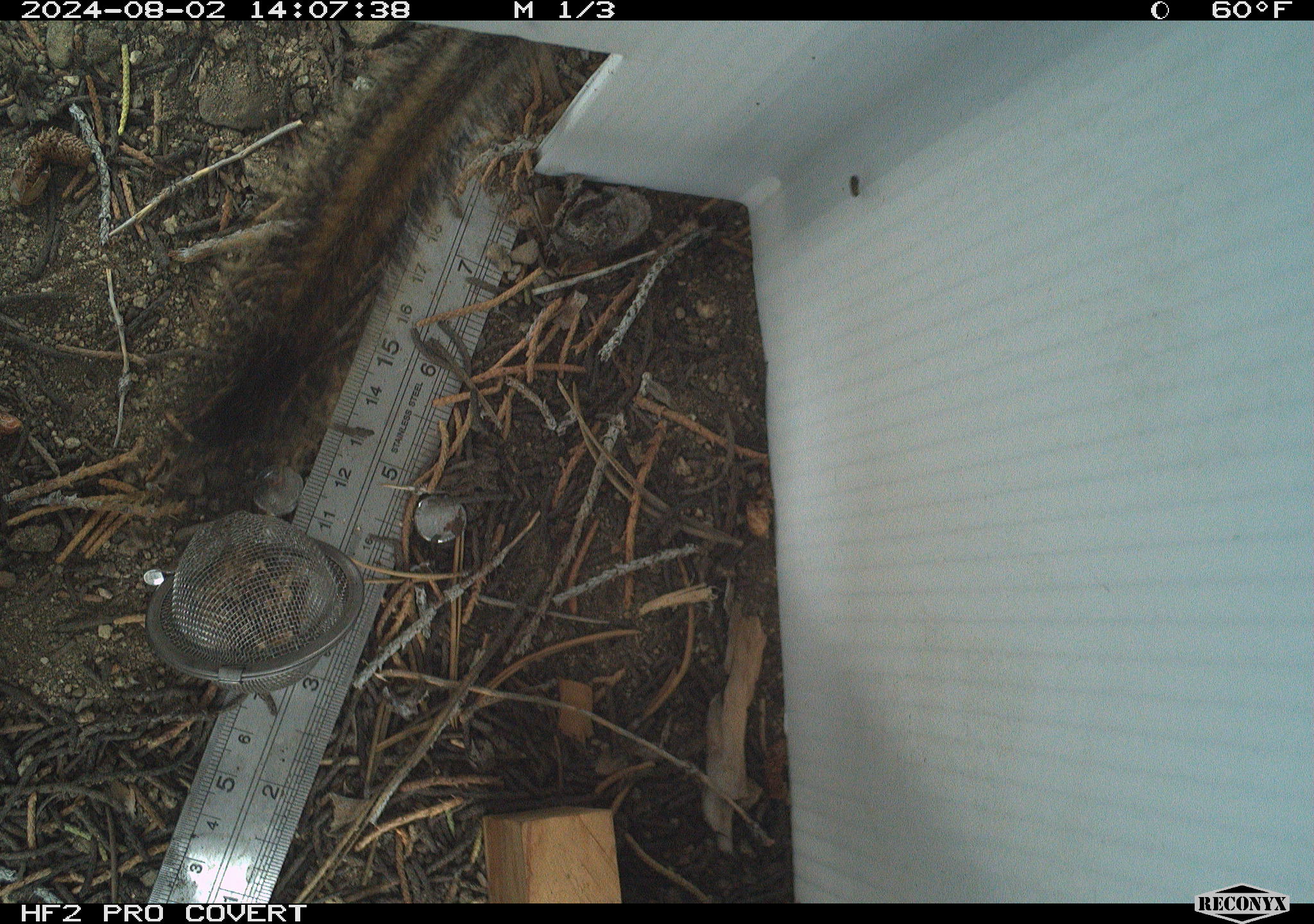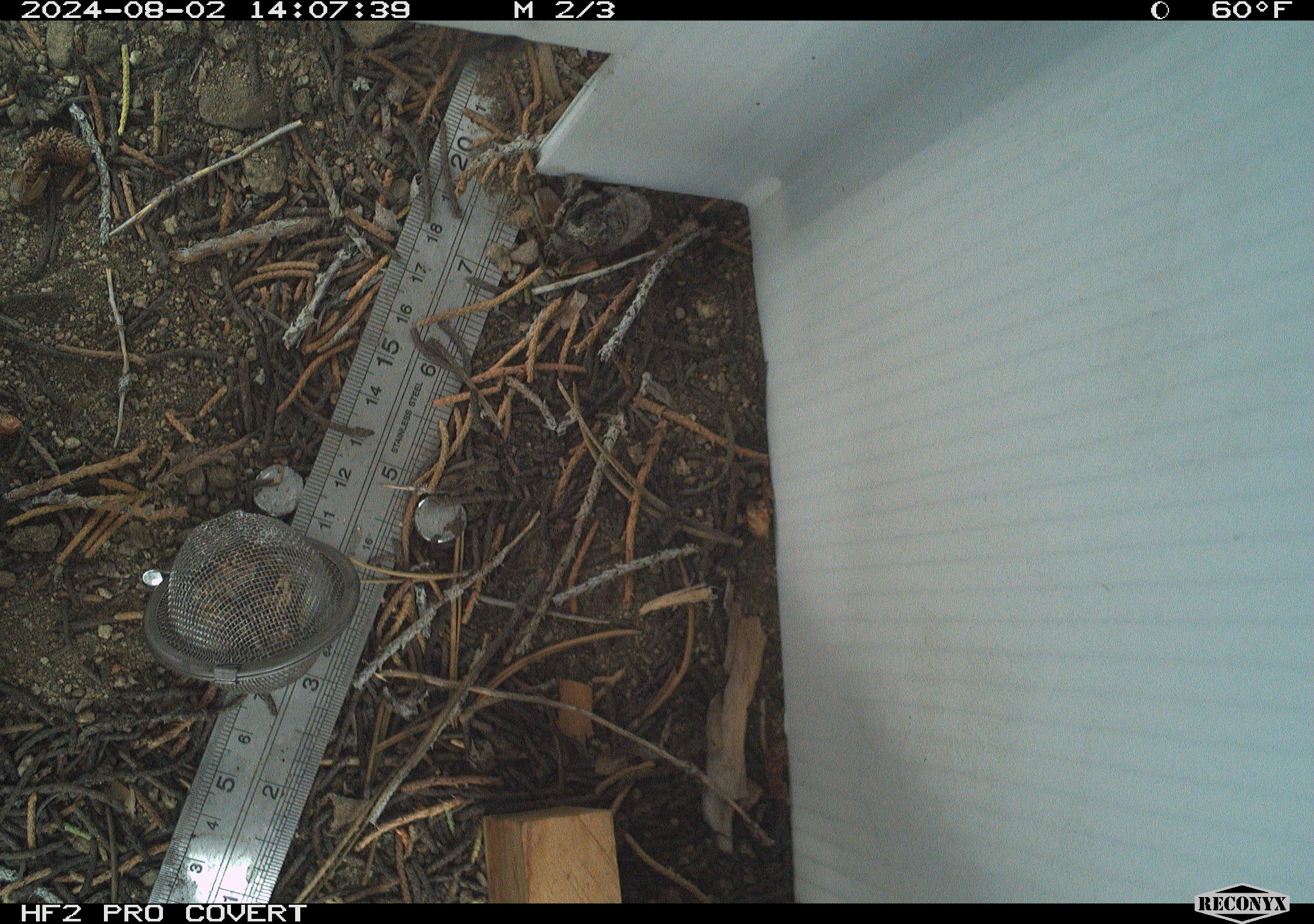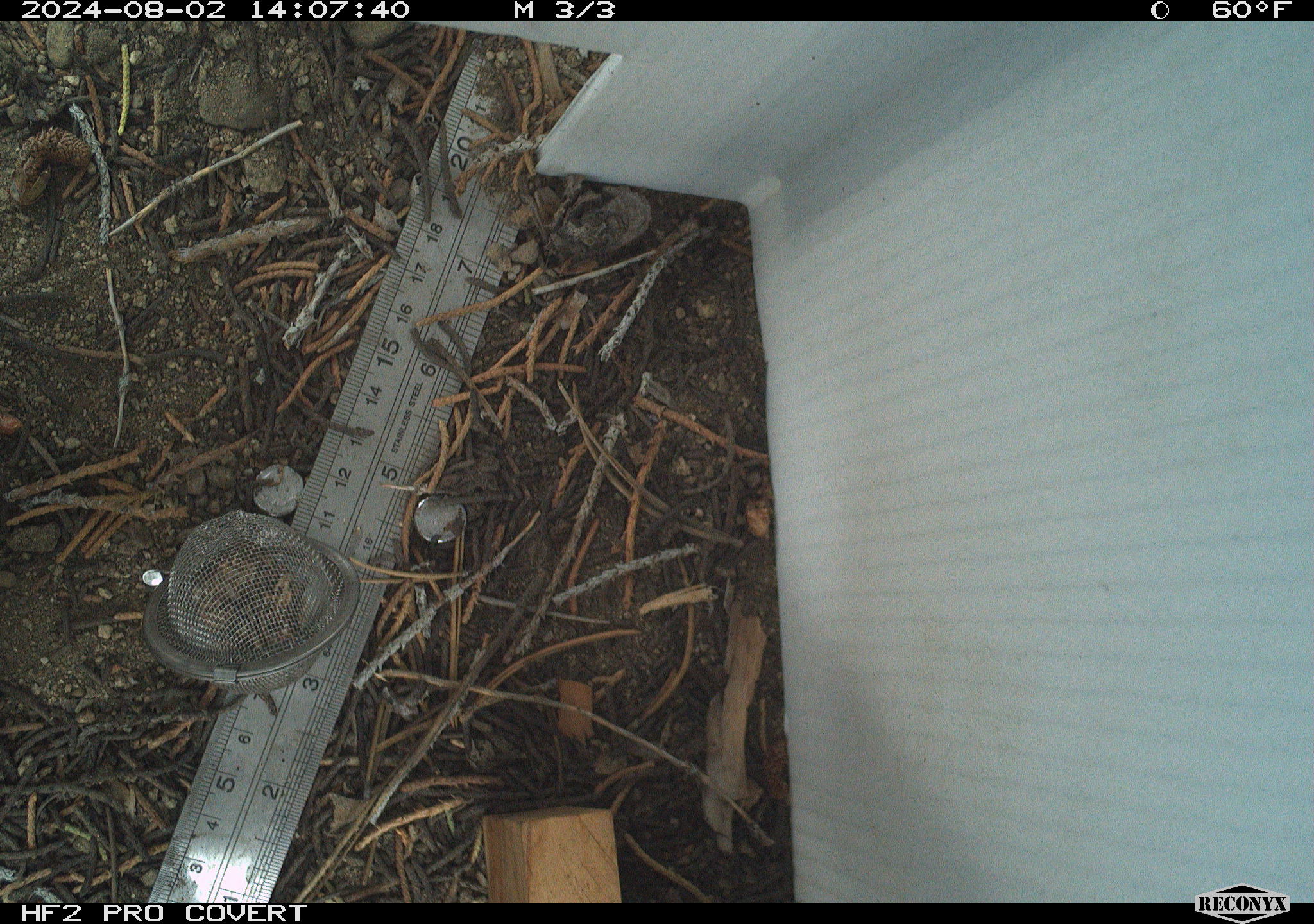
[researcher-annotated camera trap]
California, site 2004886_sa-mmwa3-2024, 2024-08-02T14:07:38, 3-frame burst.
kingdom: Animalia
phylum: Chordata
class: Mammalia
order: Rodentia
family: Sciuridae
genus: Neotamias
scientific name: Neotamias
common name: western chipmunks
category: neotamias species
Neotamias species (western chipmunks) (Neotamias).